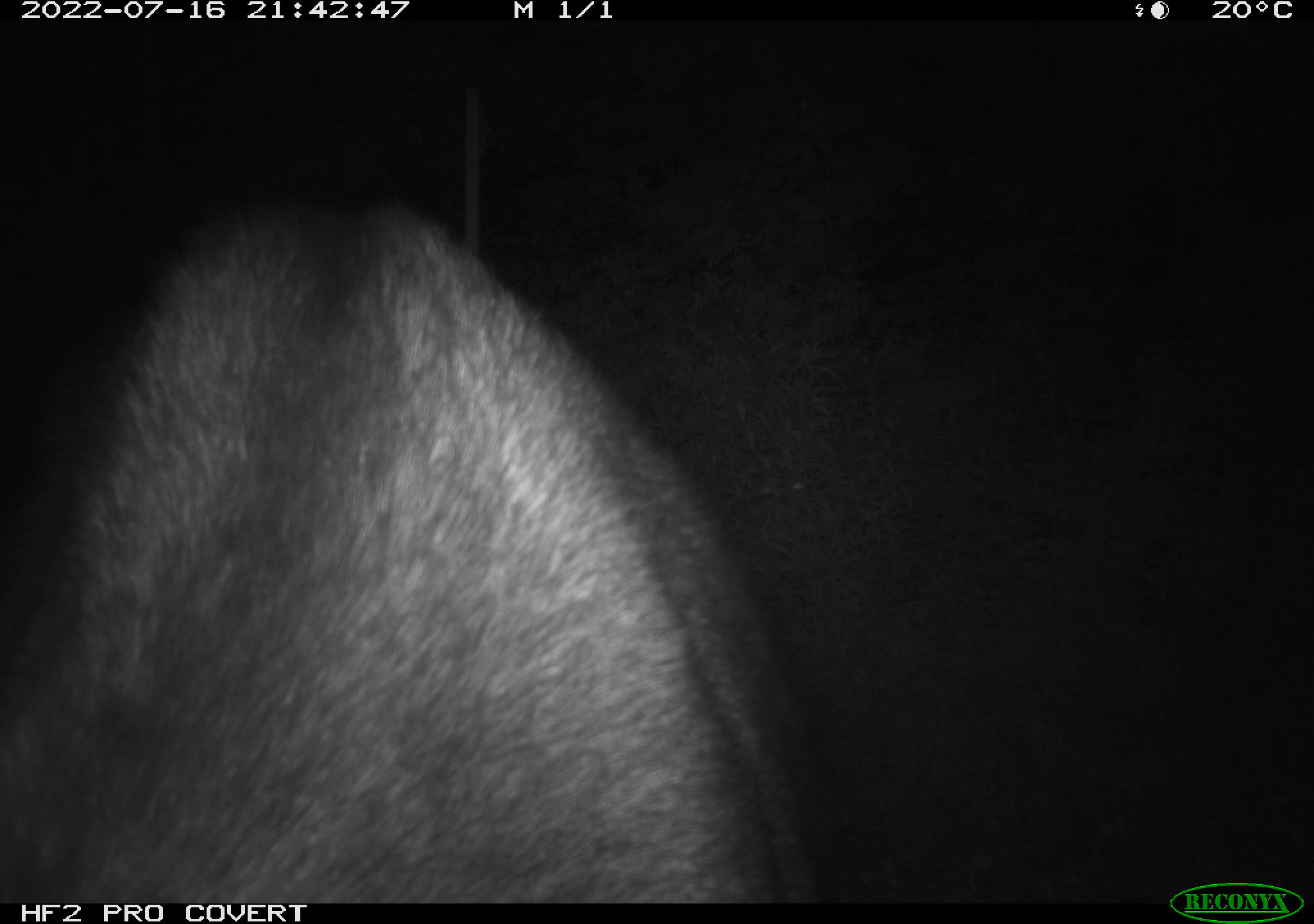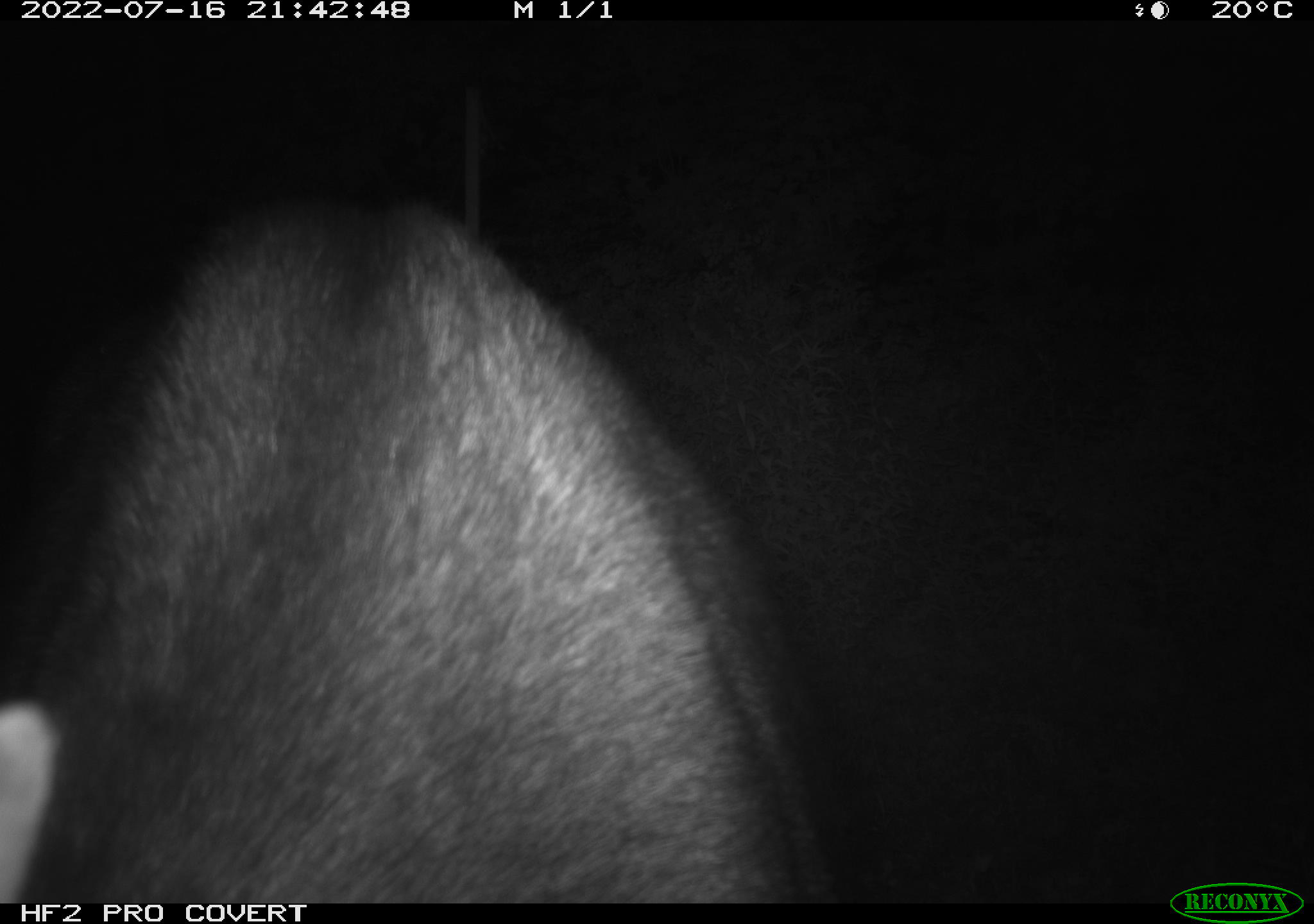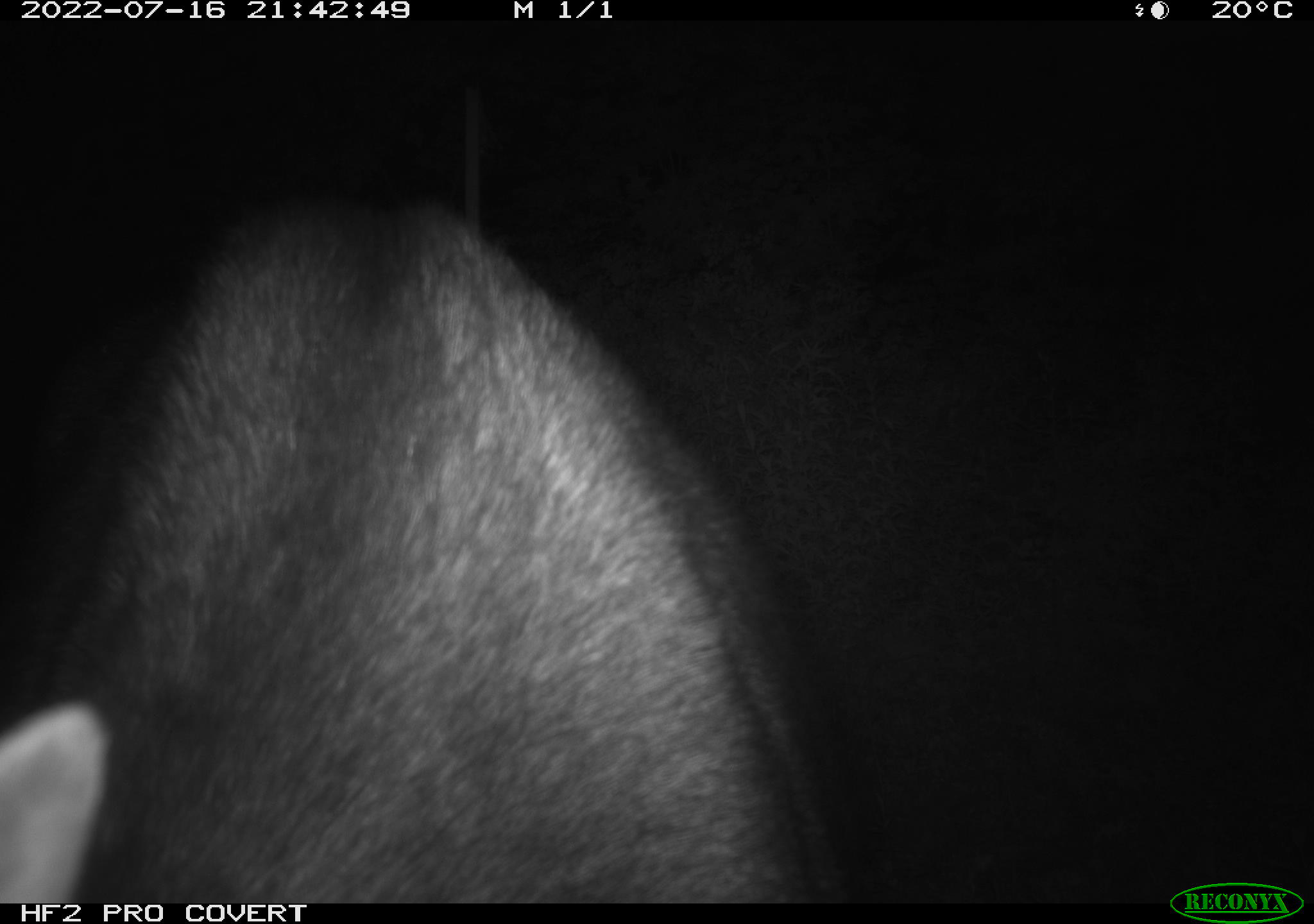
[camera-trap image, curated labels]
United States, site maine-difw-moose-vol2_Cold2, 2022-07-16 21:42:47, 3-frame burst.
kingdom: Animalia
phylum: Chordata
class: Mammalia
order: Artiodactyla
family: Cervidae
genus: Alces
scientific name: Alces alces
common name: moose